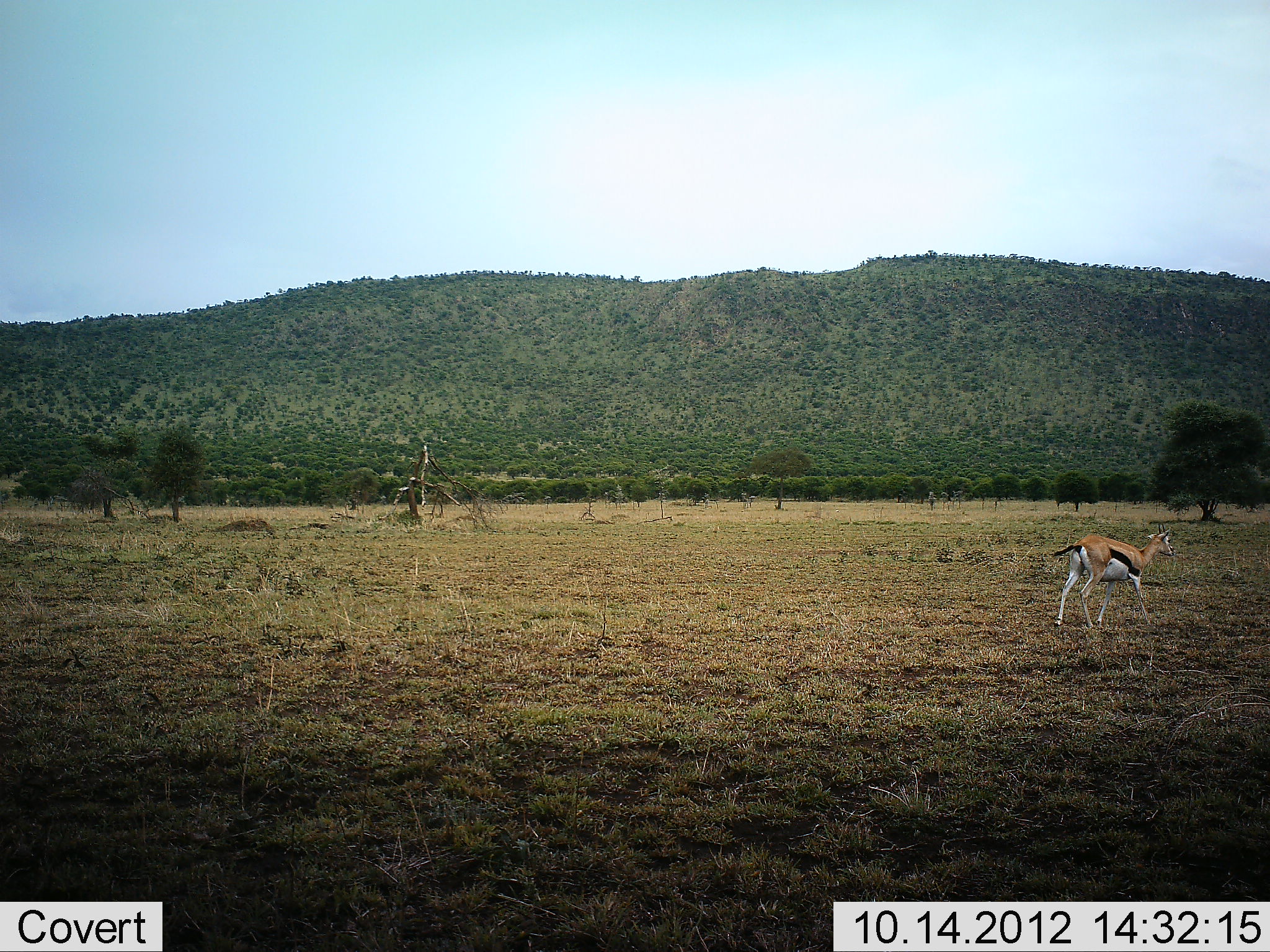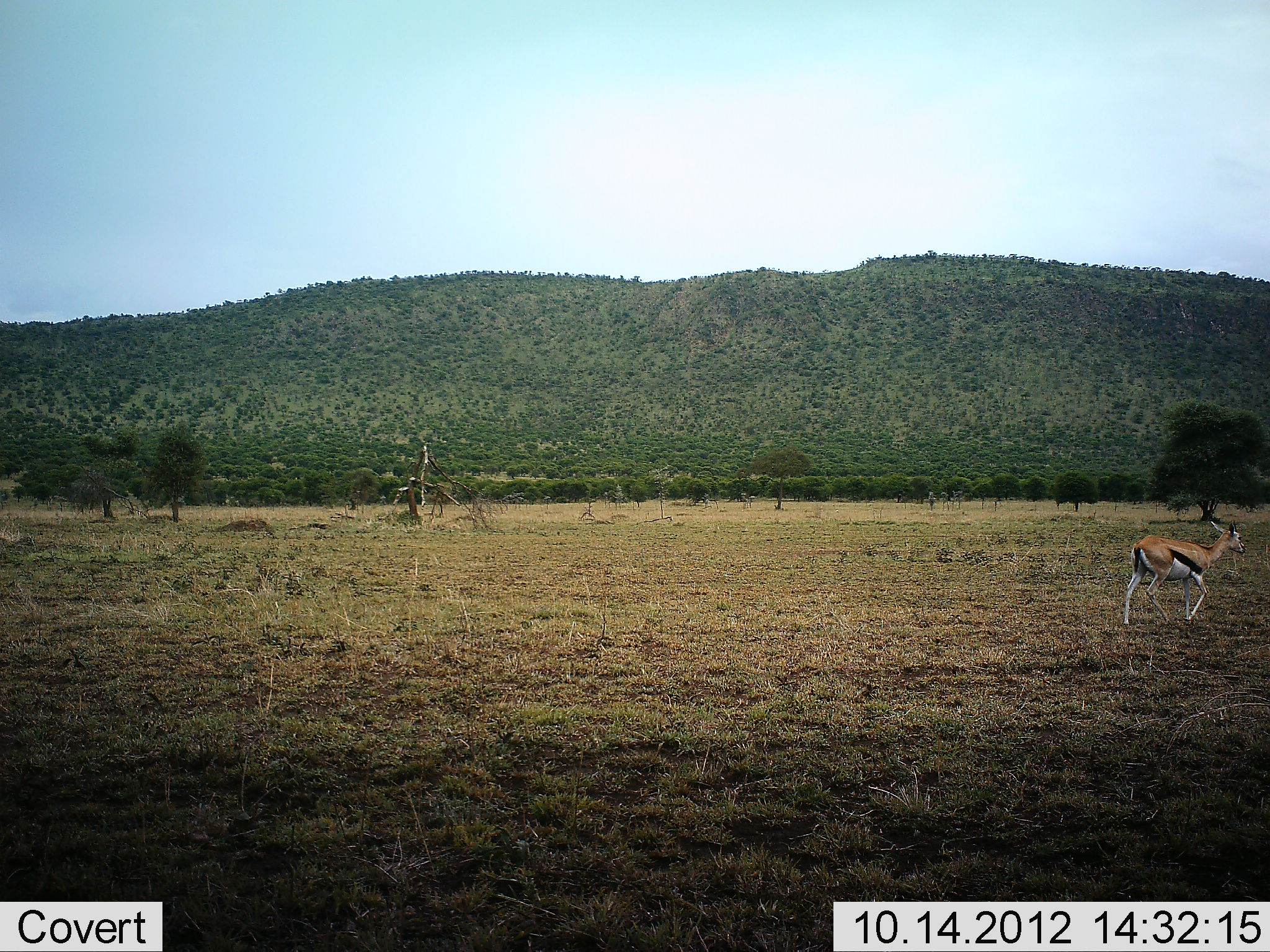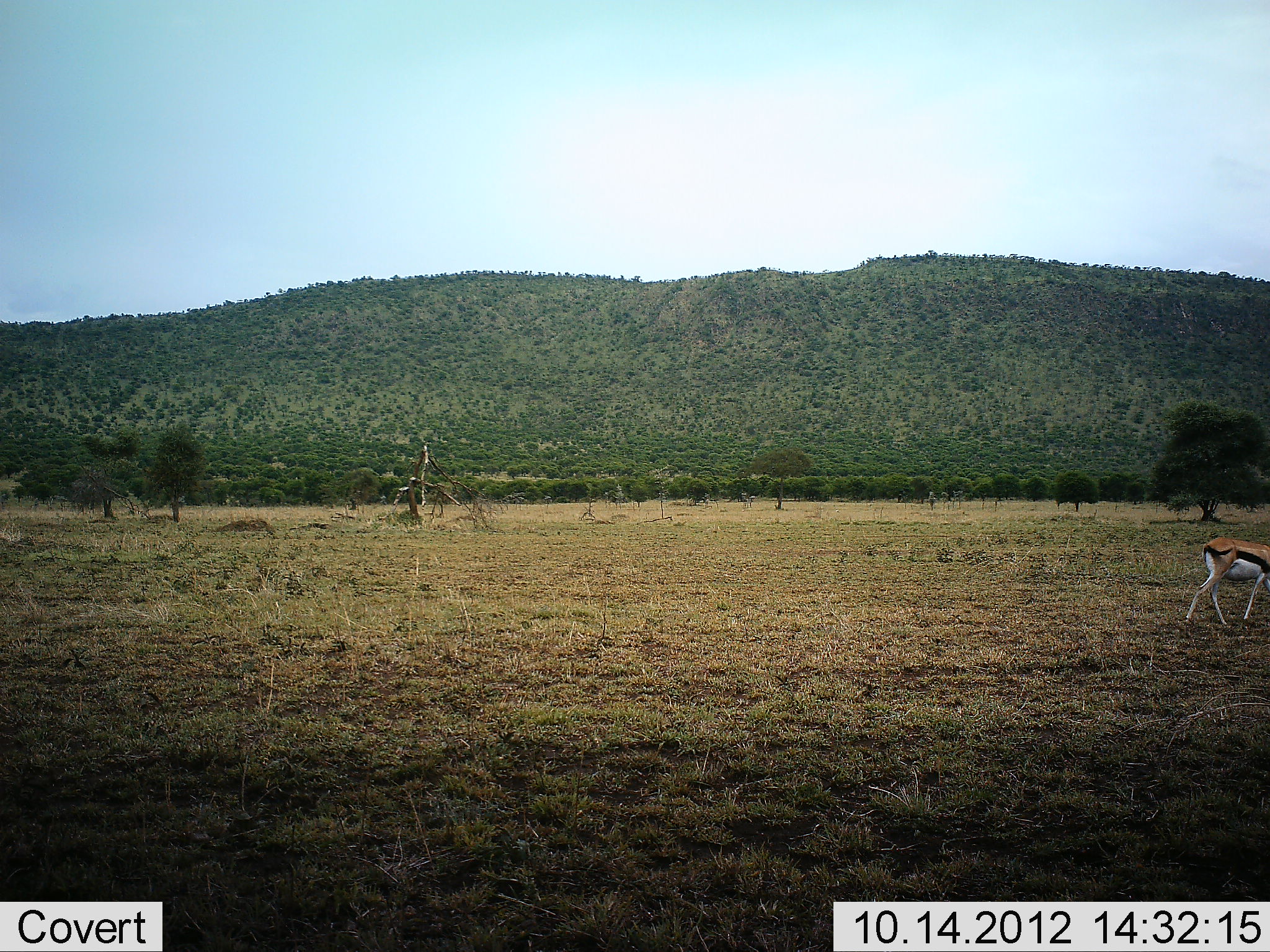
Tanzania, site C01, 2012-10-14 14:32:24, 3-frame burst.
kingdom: Animalia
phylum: Chordata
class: Mammalia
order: Artiodactyla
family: Bovidae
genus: Eudorcas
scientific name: Eudorcas thomsonii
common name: thomson's gazelle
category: gazellethomsons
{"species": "gazellethomsons (thomson's gazelle) (Eudorcas thomsonii)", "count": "1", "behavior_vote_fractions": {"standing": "0%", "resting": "0%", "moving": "100%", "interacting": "0%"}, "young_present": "0%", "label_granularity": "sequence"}